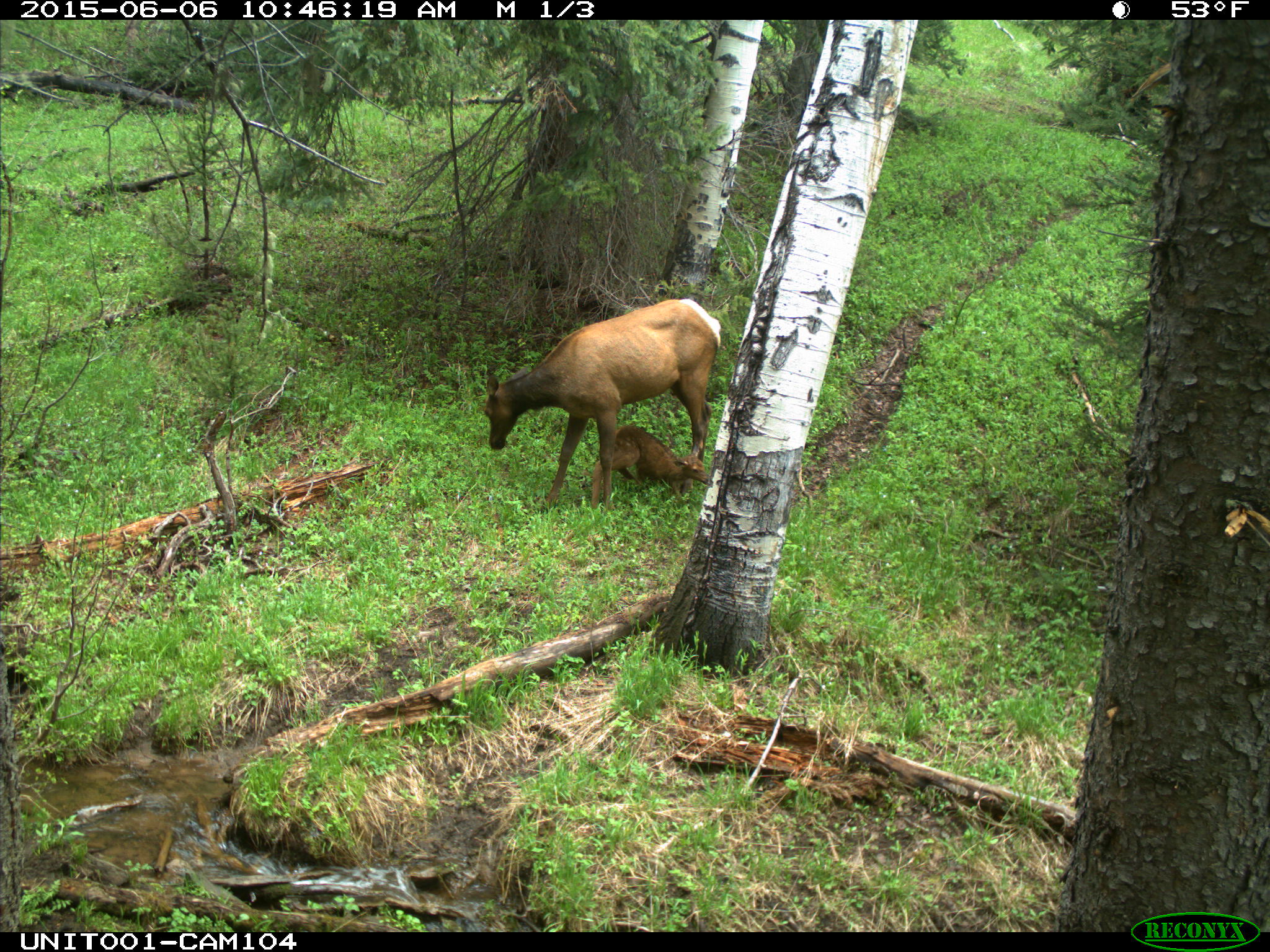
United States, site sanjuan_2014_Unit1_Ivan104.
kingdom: Animalia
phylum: Chordata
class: Mammalia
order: Artiodactyla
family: Cervidae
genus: Cervus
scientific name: Cervus elaphus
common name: red deer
Cervus elaphus (red deer).